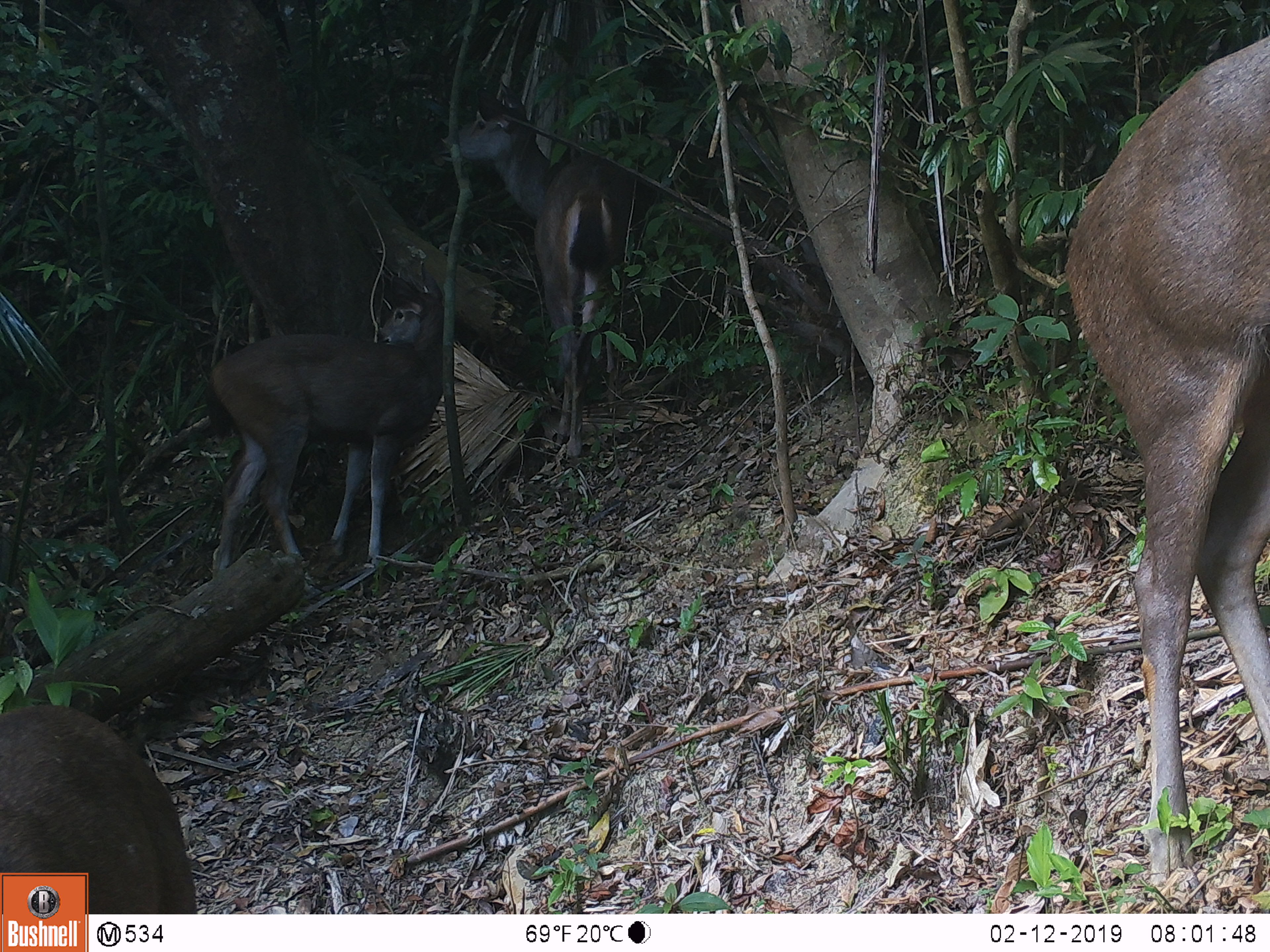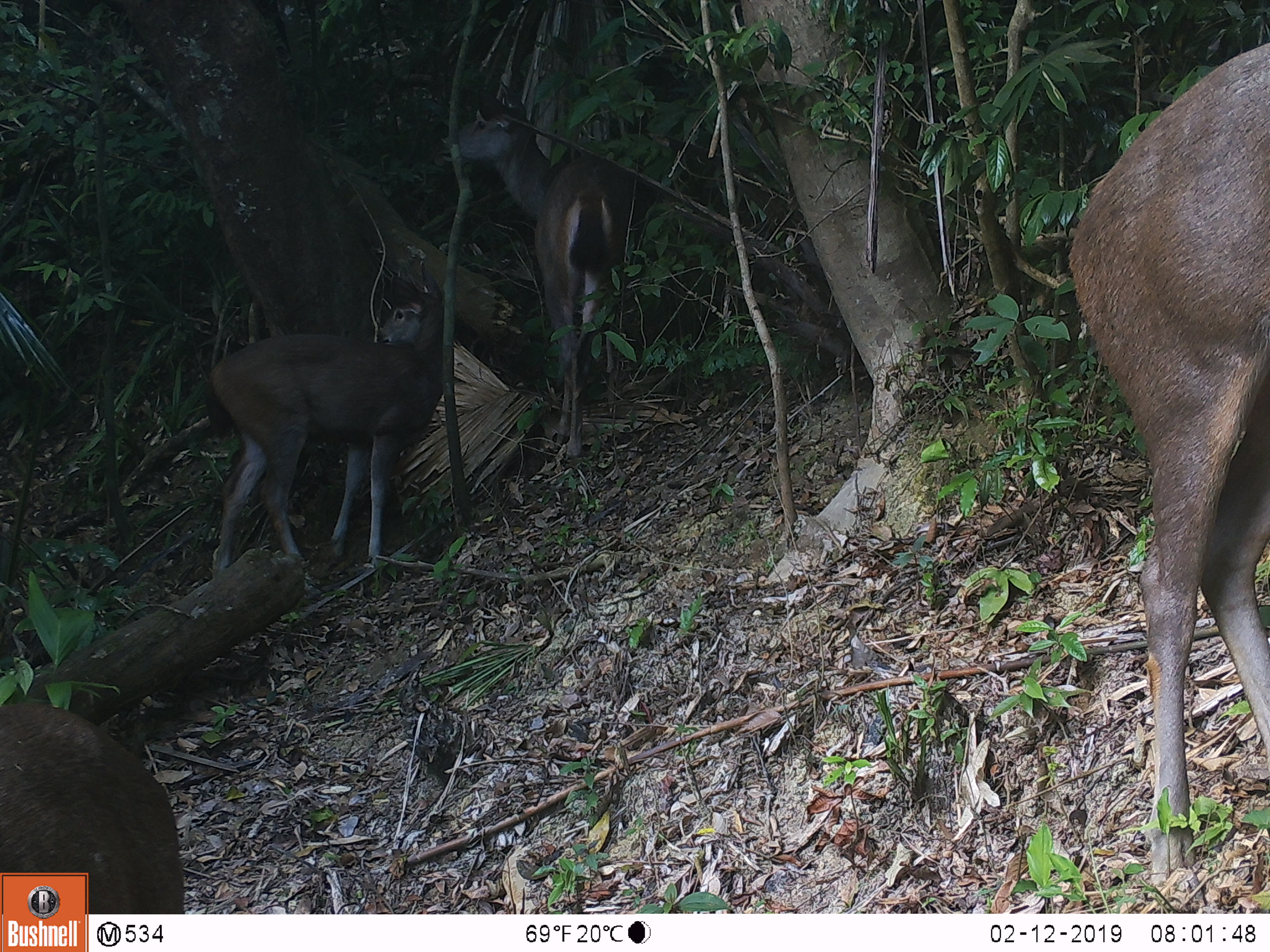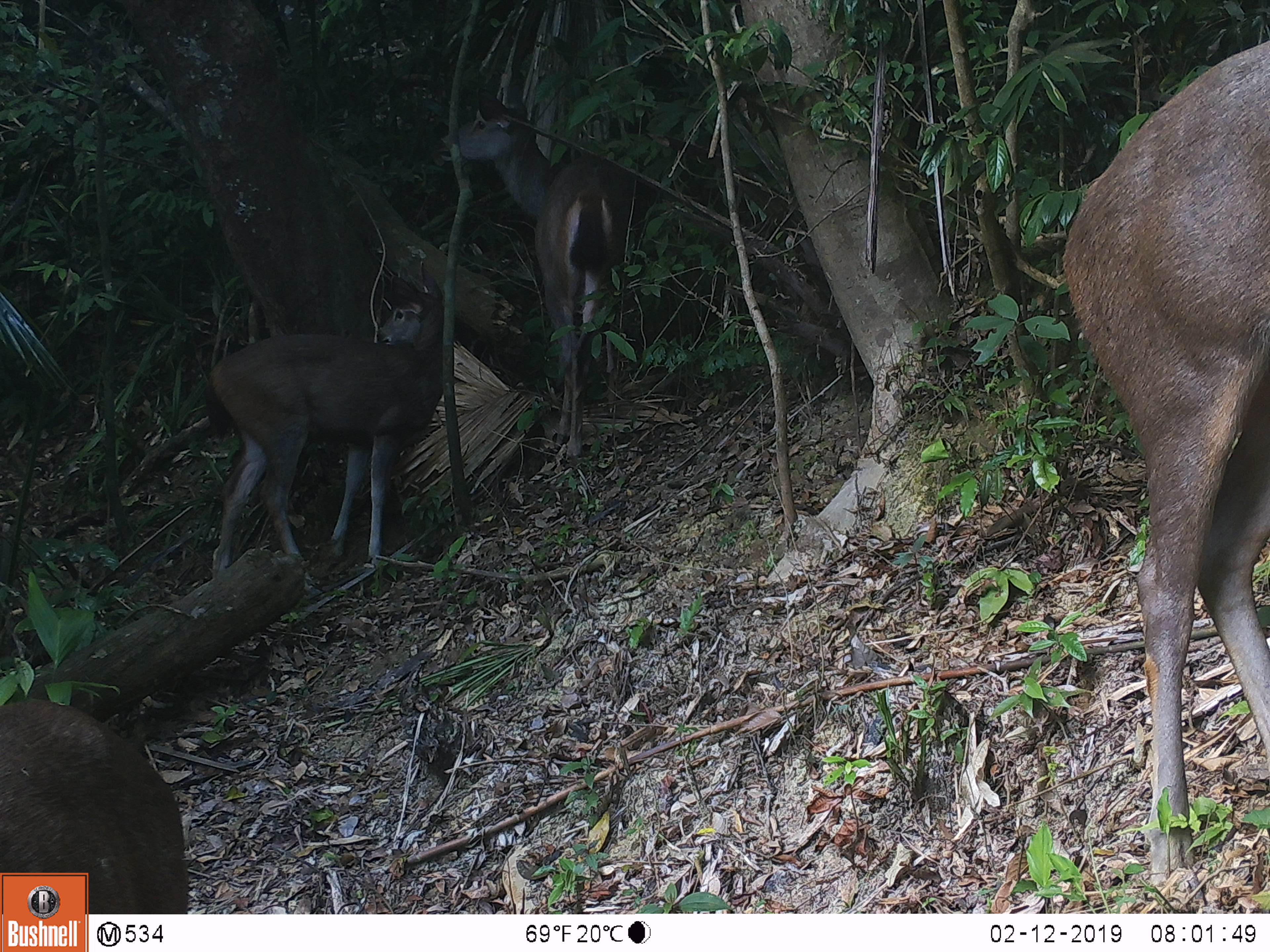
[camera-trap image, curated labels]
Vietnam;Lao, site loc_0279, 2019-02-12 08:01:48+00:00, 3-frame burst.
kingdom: Animalia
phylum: Chordata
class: Mammalia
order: Artiodactyla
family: Cervidae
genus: Rusa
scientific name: Rusa unicolor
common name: sambar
Sambar (Rusa unicolor). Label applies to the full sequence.